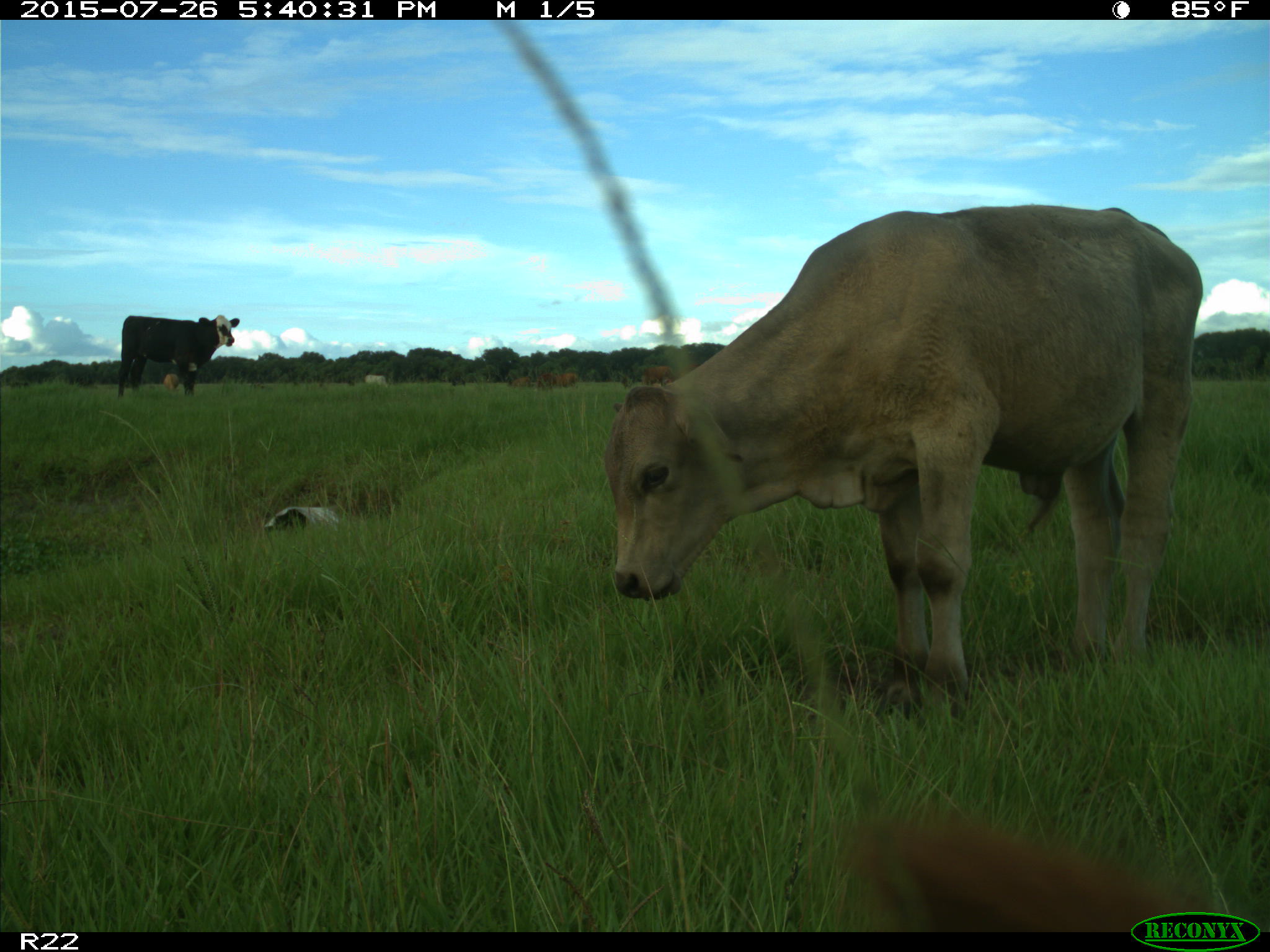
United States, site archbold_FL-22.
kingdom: Animalia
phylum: Chordata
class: Mammalia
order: Artiodactyla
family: Bovidae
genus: Bos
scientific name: Bos taurus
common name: domestic cow